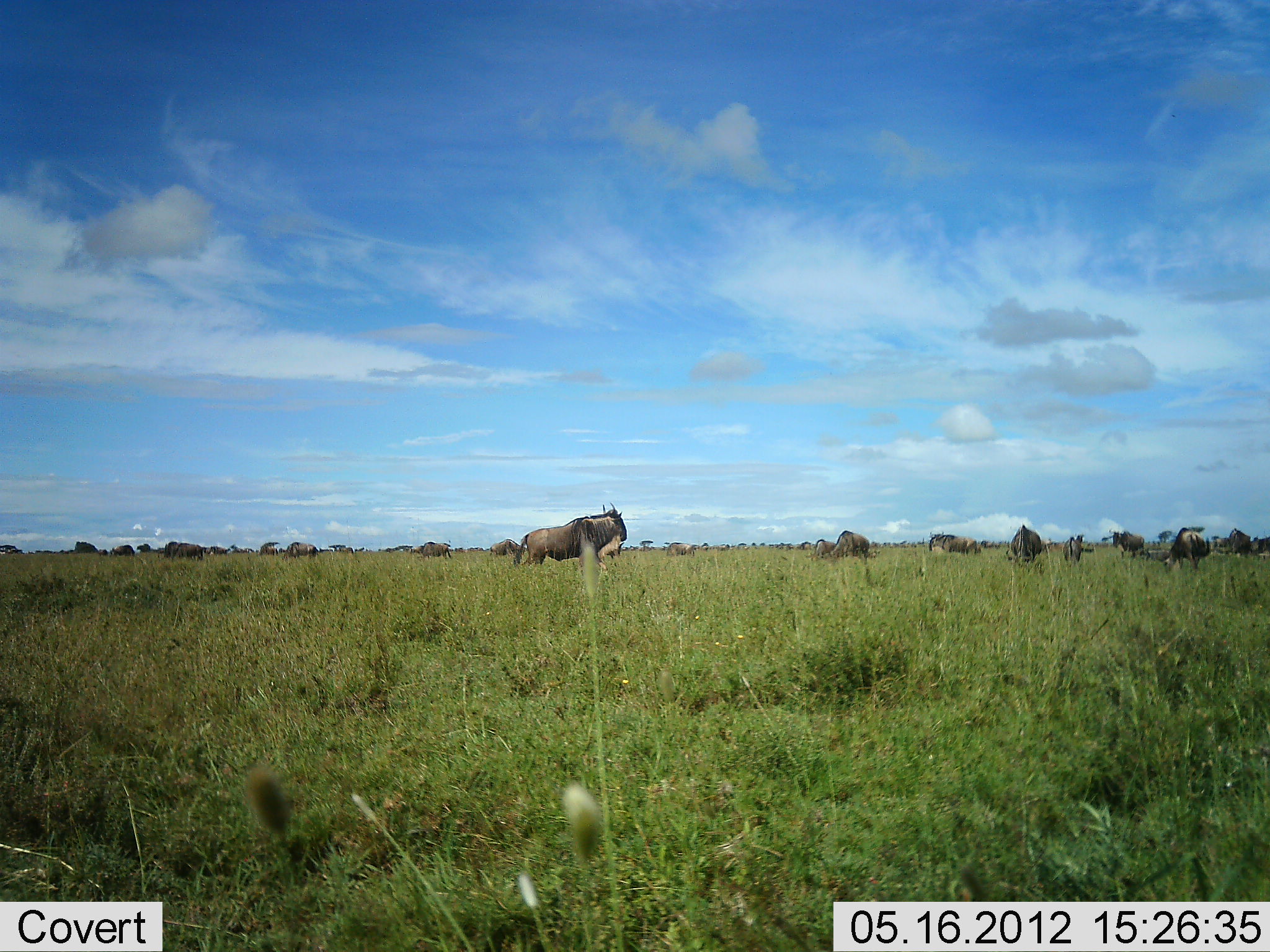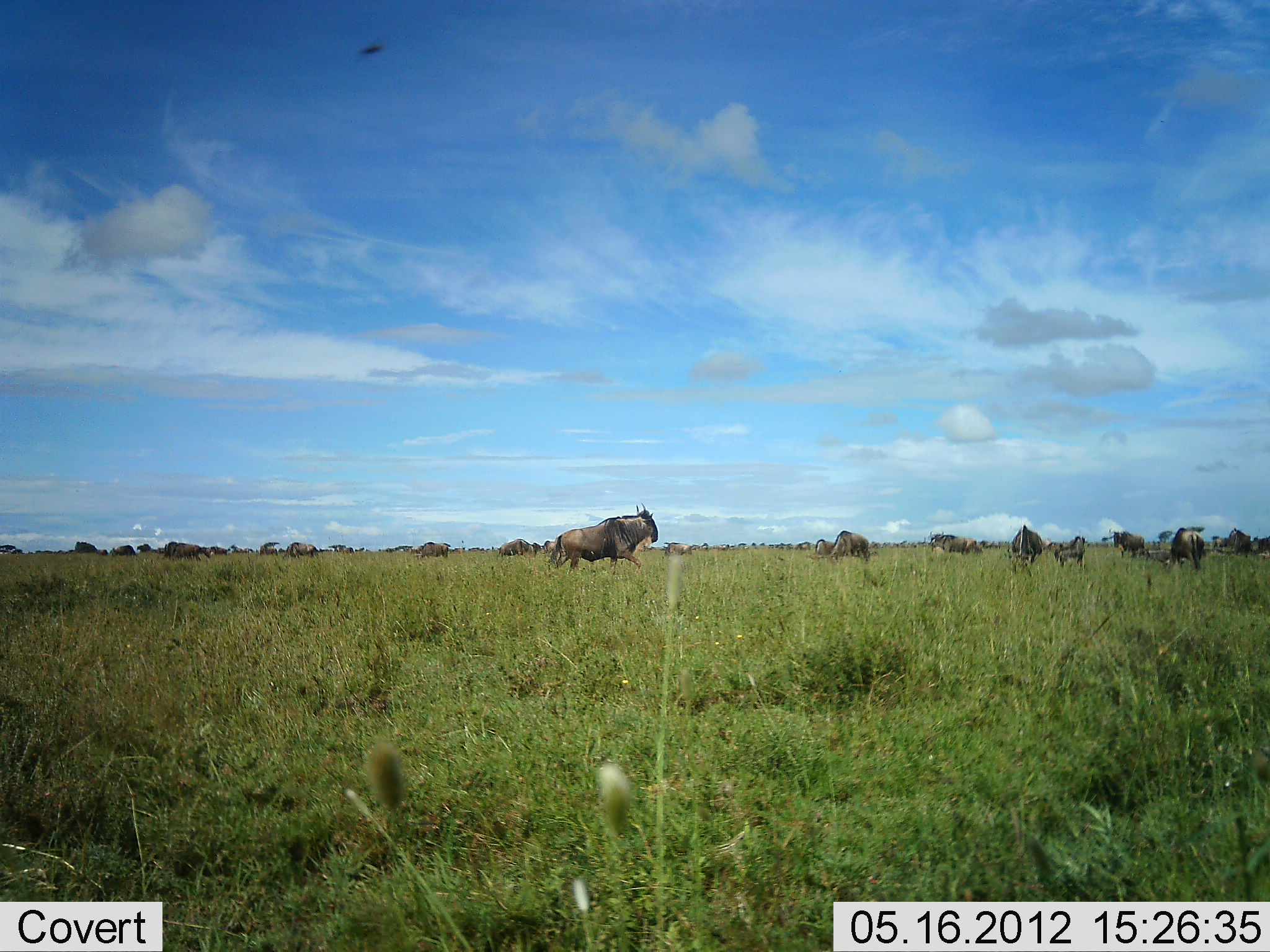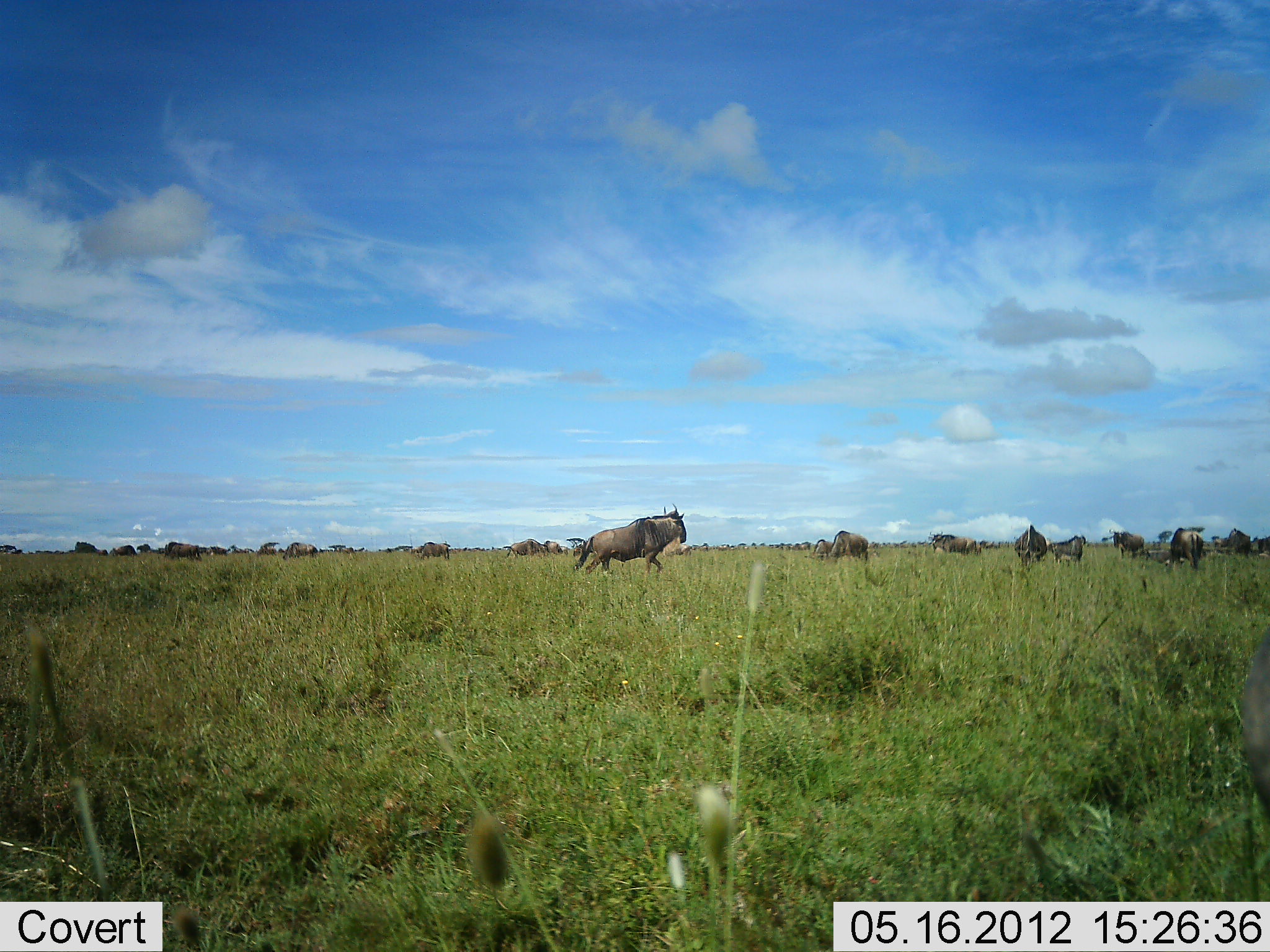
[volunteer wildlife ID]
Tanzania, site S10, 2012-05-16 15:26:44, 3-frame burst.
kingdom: Animalia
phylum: Chordata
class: Mammalia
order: Artiodactyla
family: Bovidae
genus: Connochaetes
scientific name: Connochaetes taurinus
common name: blue wildebeest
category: wildebeest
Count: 11-50.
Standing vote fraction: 42%.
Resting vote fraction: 0%.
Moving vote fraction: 83%.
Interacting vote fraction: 0%.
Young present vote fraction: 8%.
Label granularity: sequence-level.